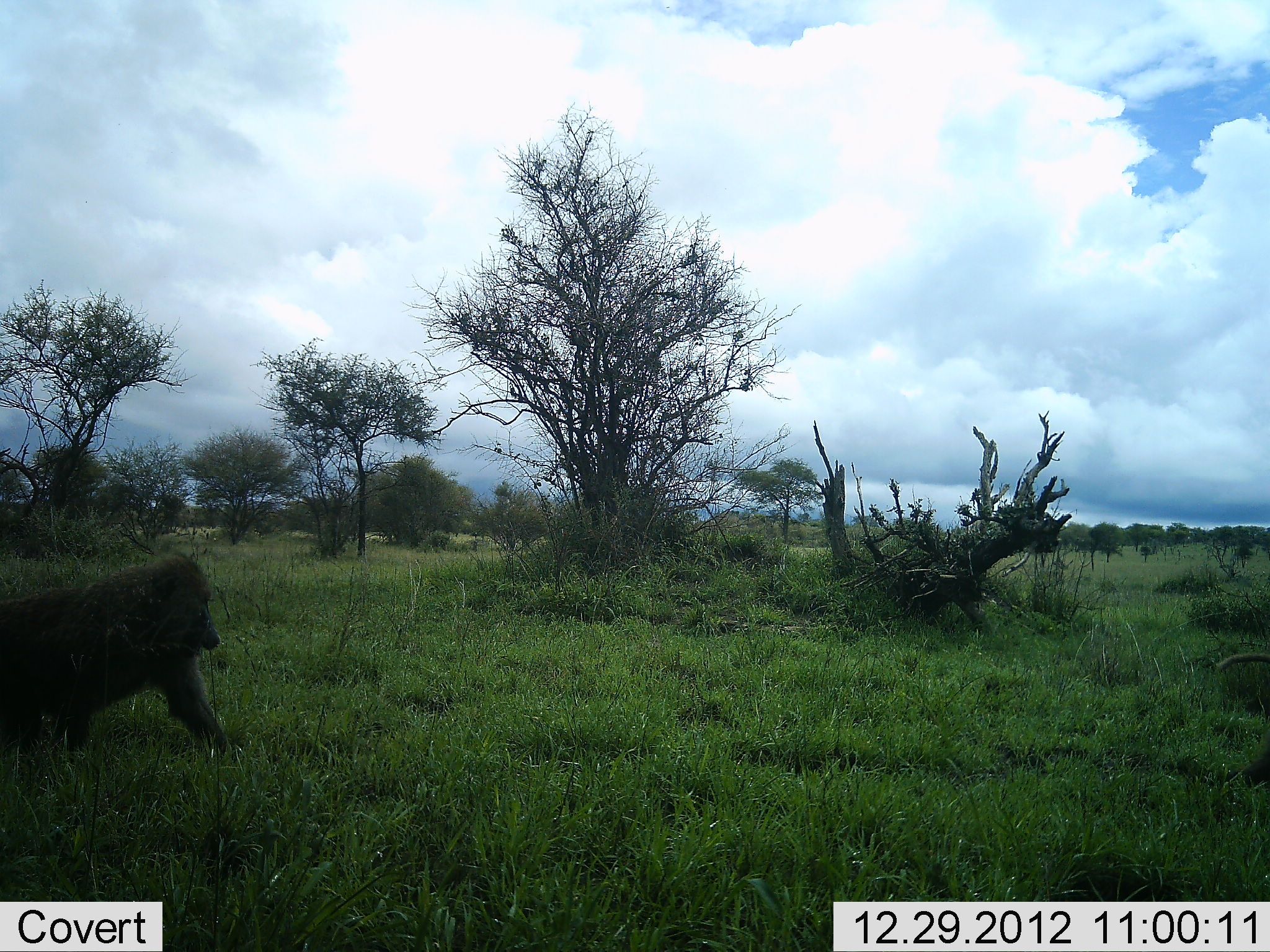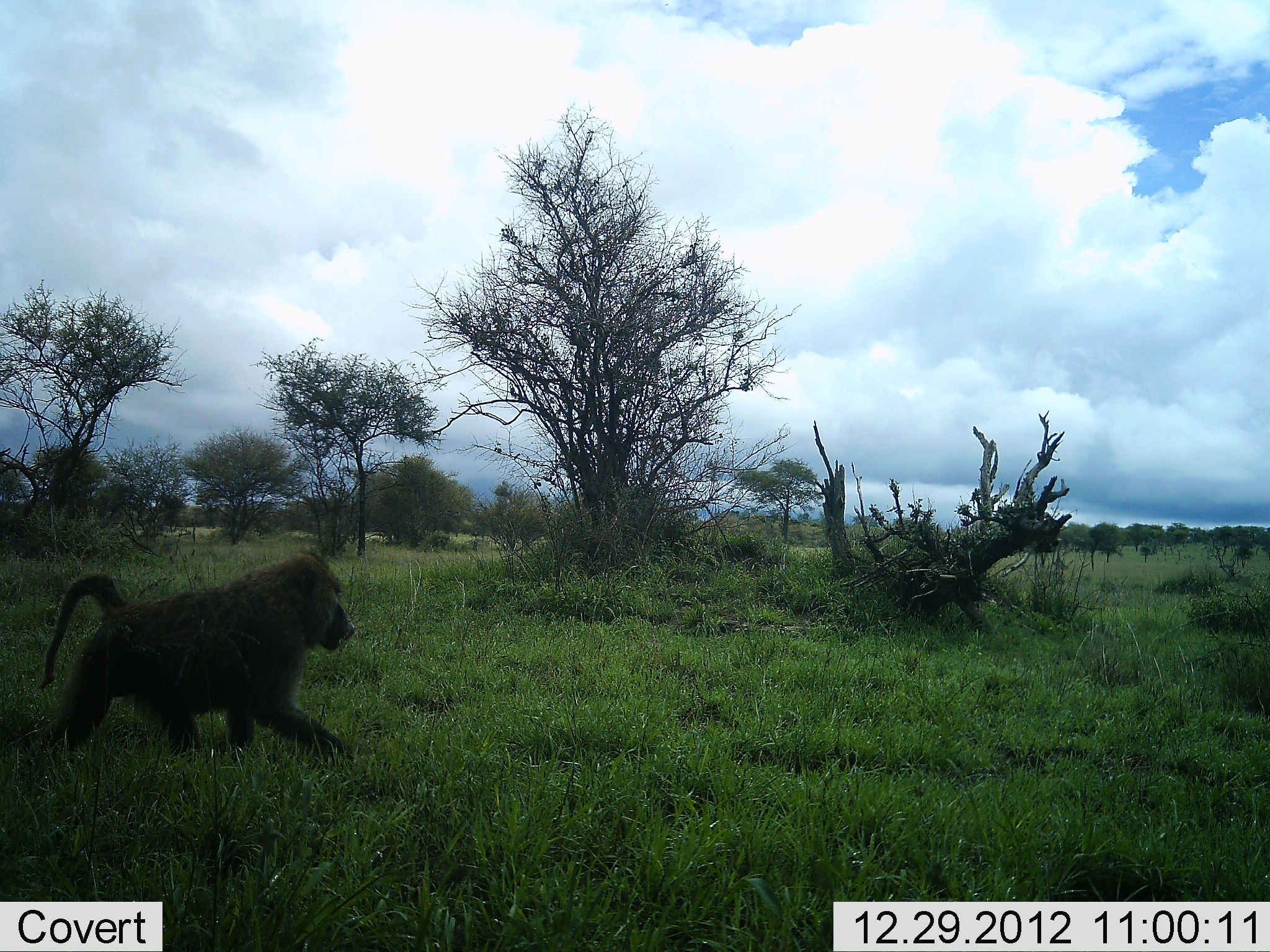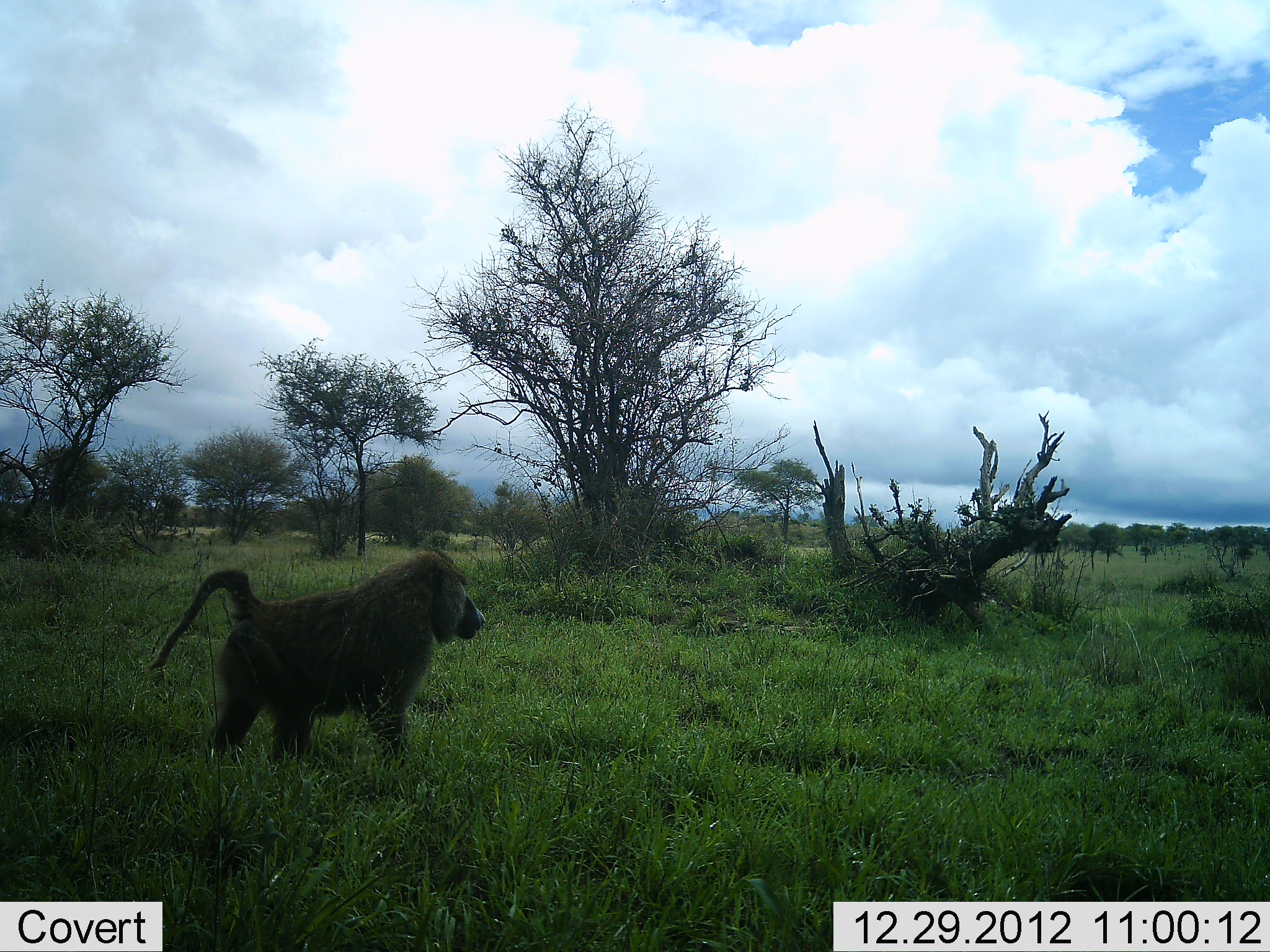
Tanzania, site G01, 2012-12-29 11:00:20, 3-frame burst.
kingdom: Animalia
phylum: Chordata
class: Mammalia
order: Primates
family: Cercopithecidae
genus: Papio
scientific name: Papio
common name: baboon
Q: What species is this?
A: Baboon (Papio).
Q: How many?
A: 1.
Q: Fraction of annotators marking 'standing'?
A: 0%.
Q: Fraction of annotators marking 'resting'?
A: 0%.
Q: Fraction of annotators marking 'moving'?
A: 100%.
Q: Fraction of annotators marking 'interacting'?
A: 0%.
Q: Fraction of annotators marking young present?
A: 0%.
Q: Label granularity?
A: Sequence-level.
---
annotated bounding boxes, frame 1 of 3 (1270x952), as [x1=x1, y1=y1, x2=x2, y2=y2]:
animal: [x1=0, y1=552, x2=232, y2=770]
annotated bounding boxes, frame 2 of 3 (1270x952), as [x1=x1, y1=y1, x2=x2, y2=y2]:
animal: [x1=38, y1=552, x2=355, y2=770]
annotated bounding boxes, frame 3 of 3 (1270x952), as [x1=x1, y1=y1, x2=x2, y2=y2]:
animal: [x1=147, y1=549, x2=487, y2=778]